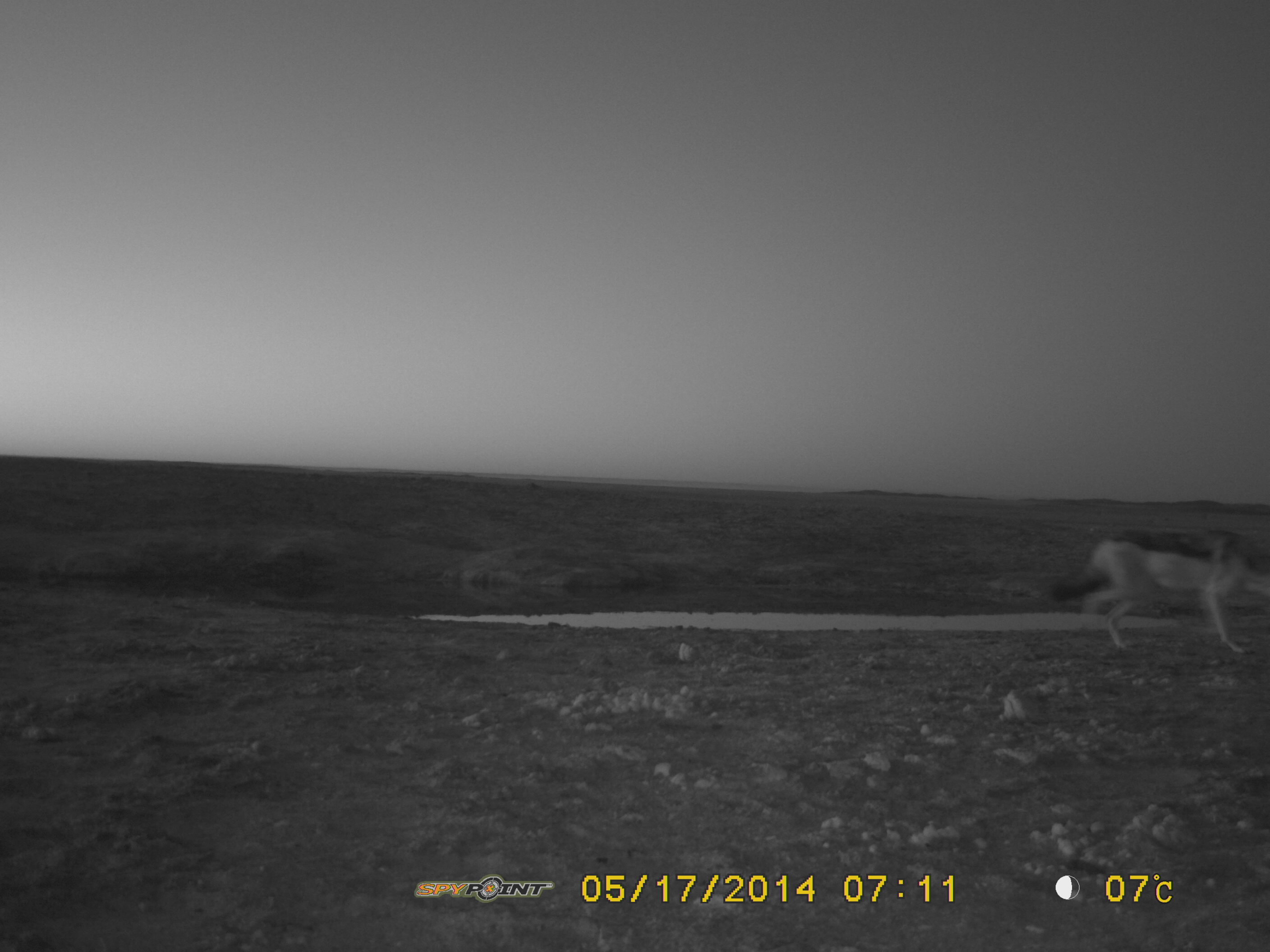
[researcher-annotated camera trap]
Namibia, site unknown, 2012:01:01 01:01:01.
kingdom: Animalia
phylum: Chordata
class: Mammalia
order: Carnivora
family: Canidae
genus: Lupulella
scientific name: Lupulella mesomelas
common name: black-backed jackal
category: canis mesomelas